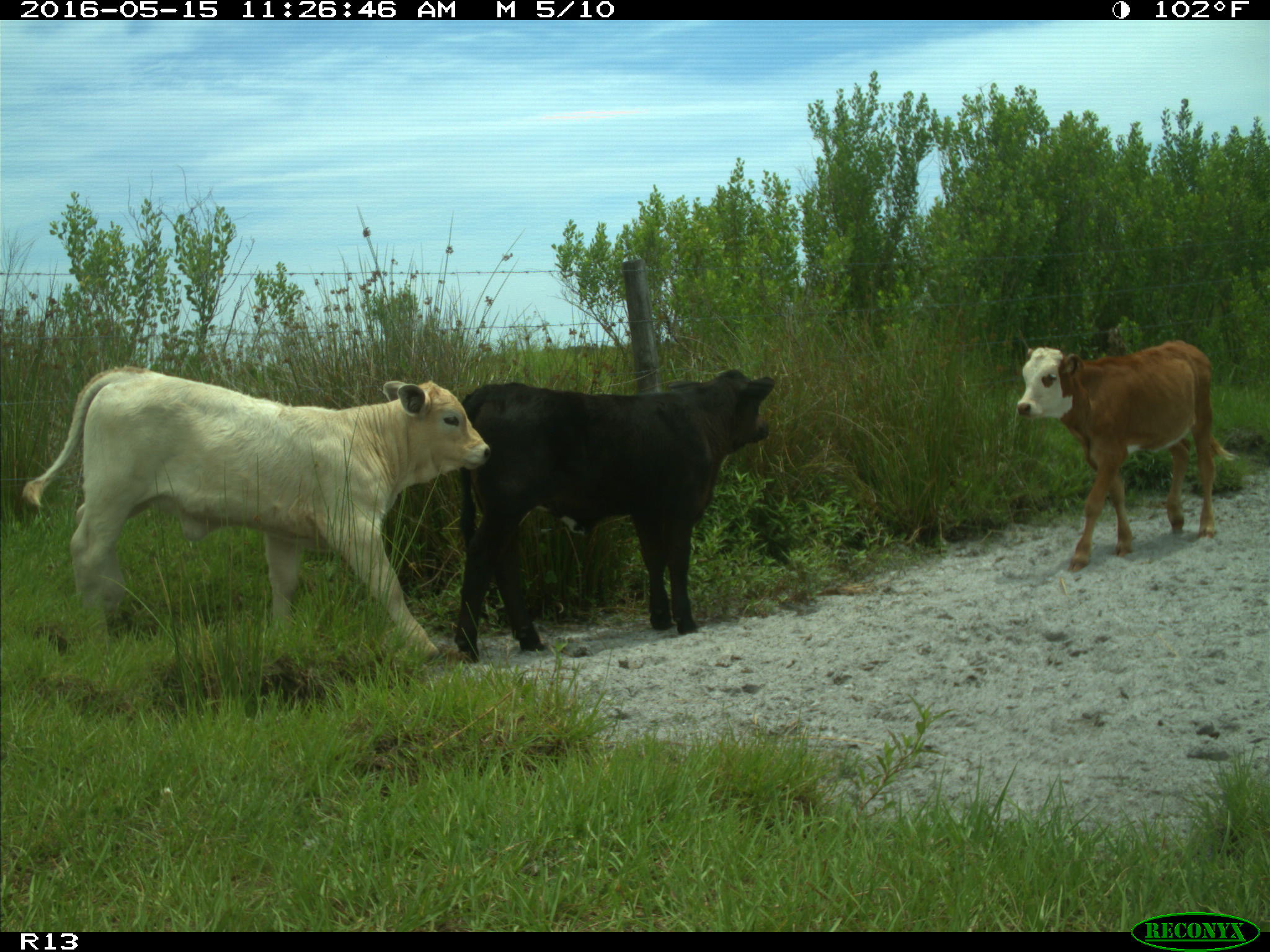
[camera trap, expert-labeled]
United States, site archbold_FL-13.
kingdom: Animalia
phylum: Chordata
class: Mammalia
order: Artiodactyla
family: Bovidae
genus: Bos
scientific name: Bos taurus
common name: domestic cow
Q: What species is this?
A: Bos taurus (domestic cow).